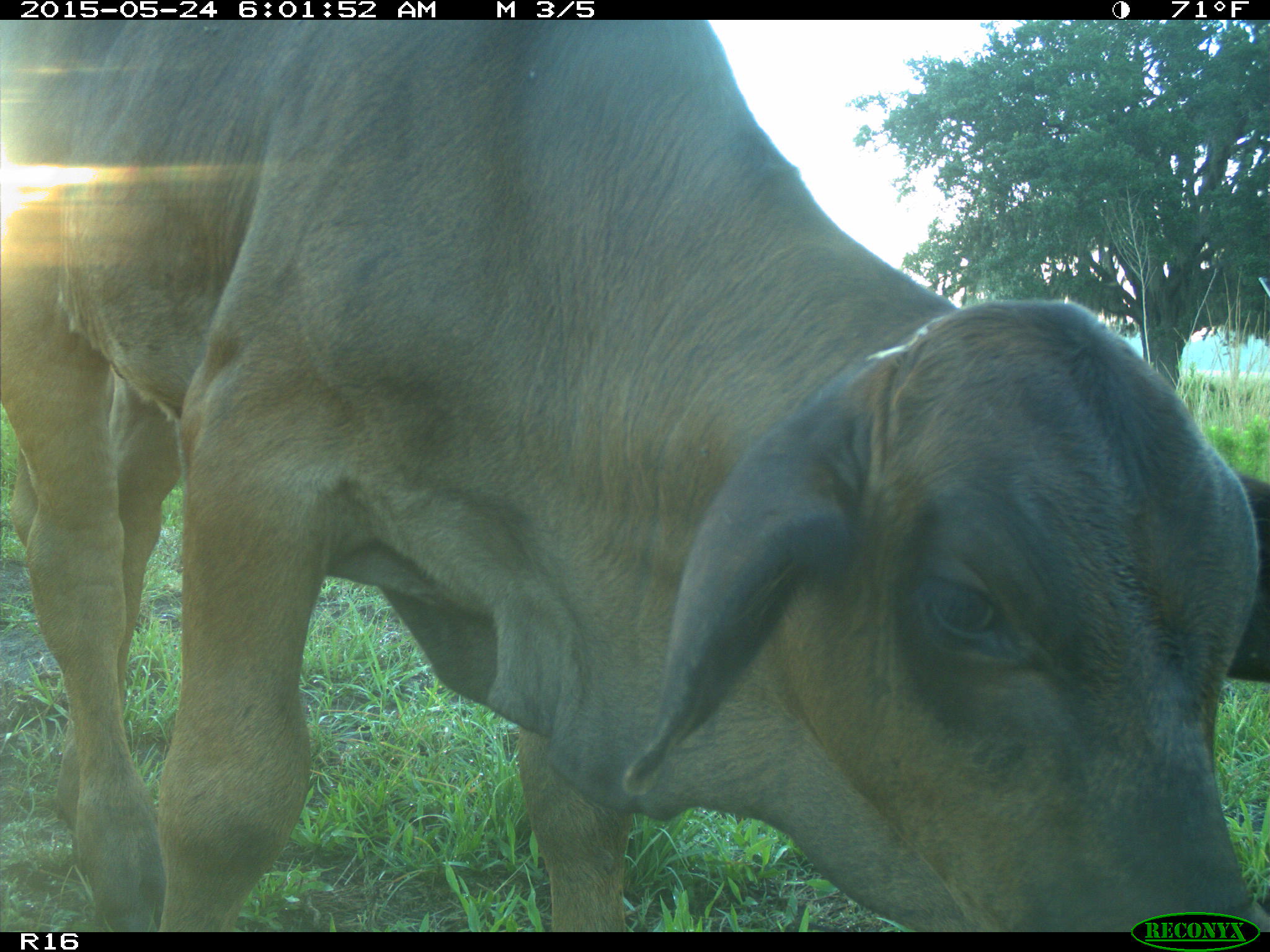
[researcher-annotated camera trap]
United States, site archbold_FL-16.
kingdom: Animalia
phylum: Chordata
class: Mammalia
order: Artiodactyla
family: Bovidae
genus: Bos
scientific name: Bos taurus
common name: domestic cow